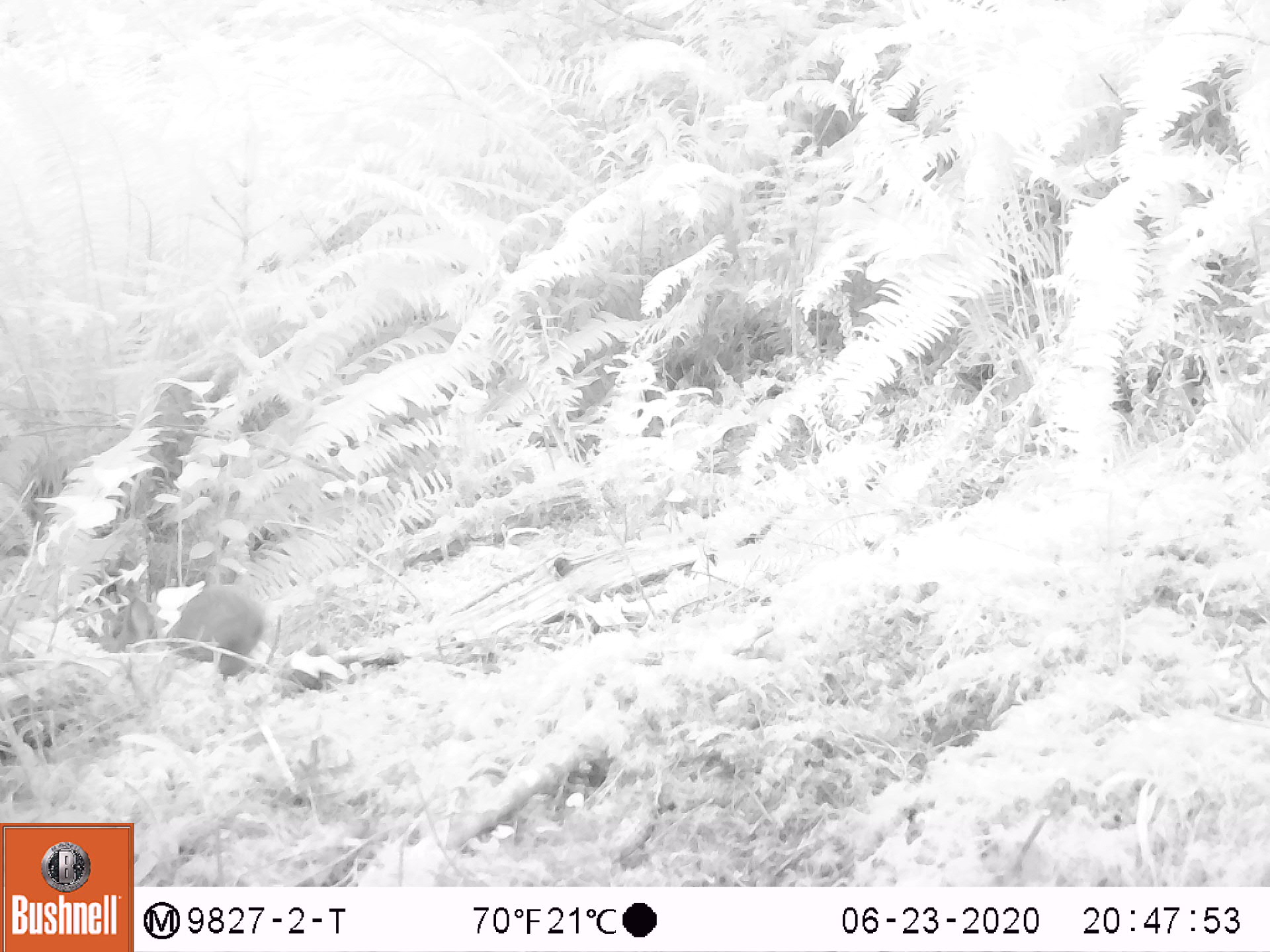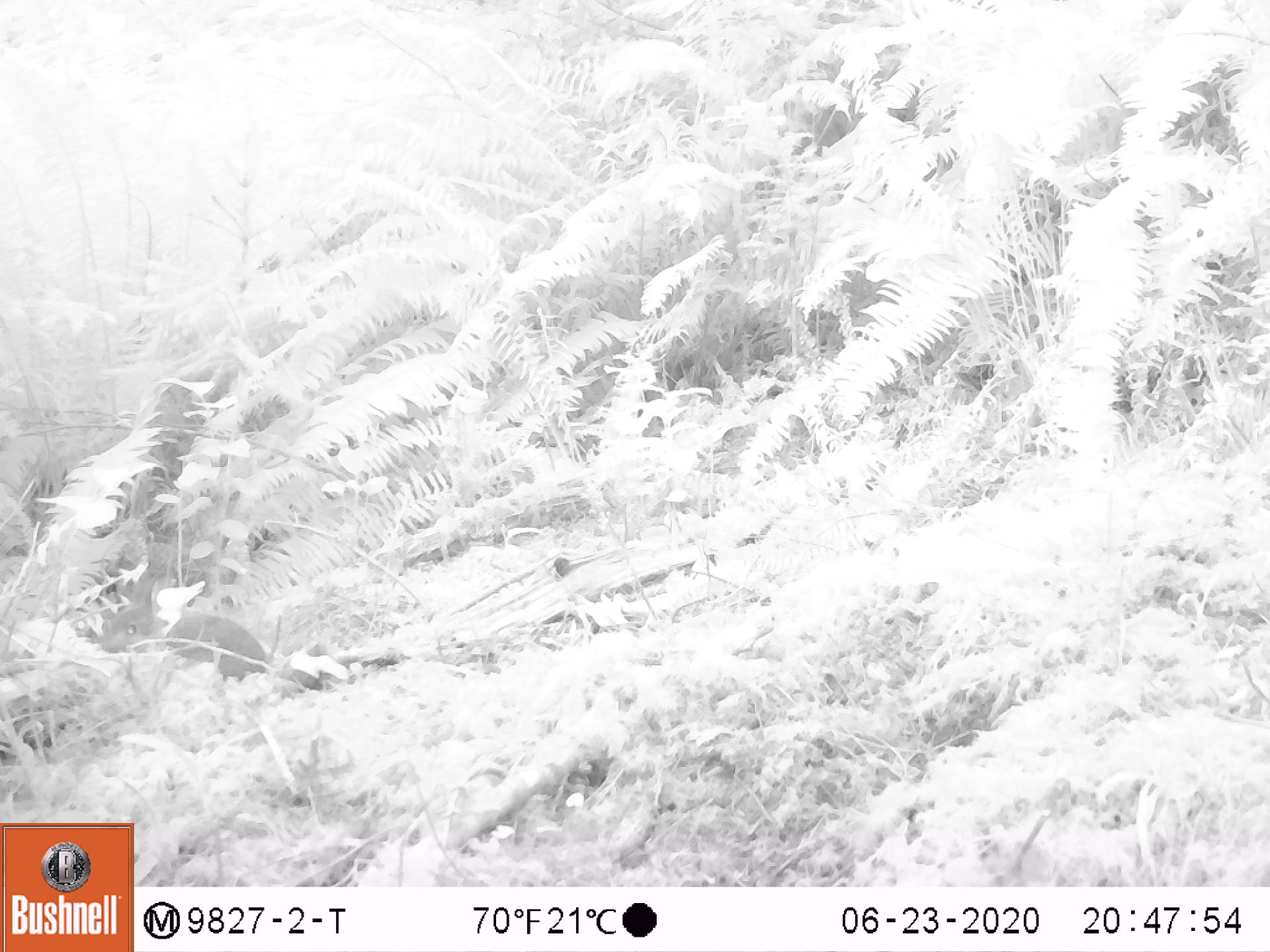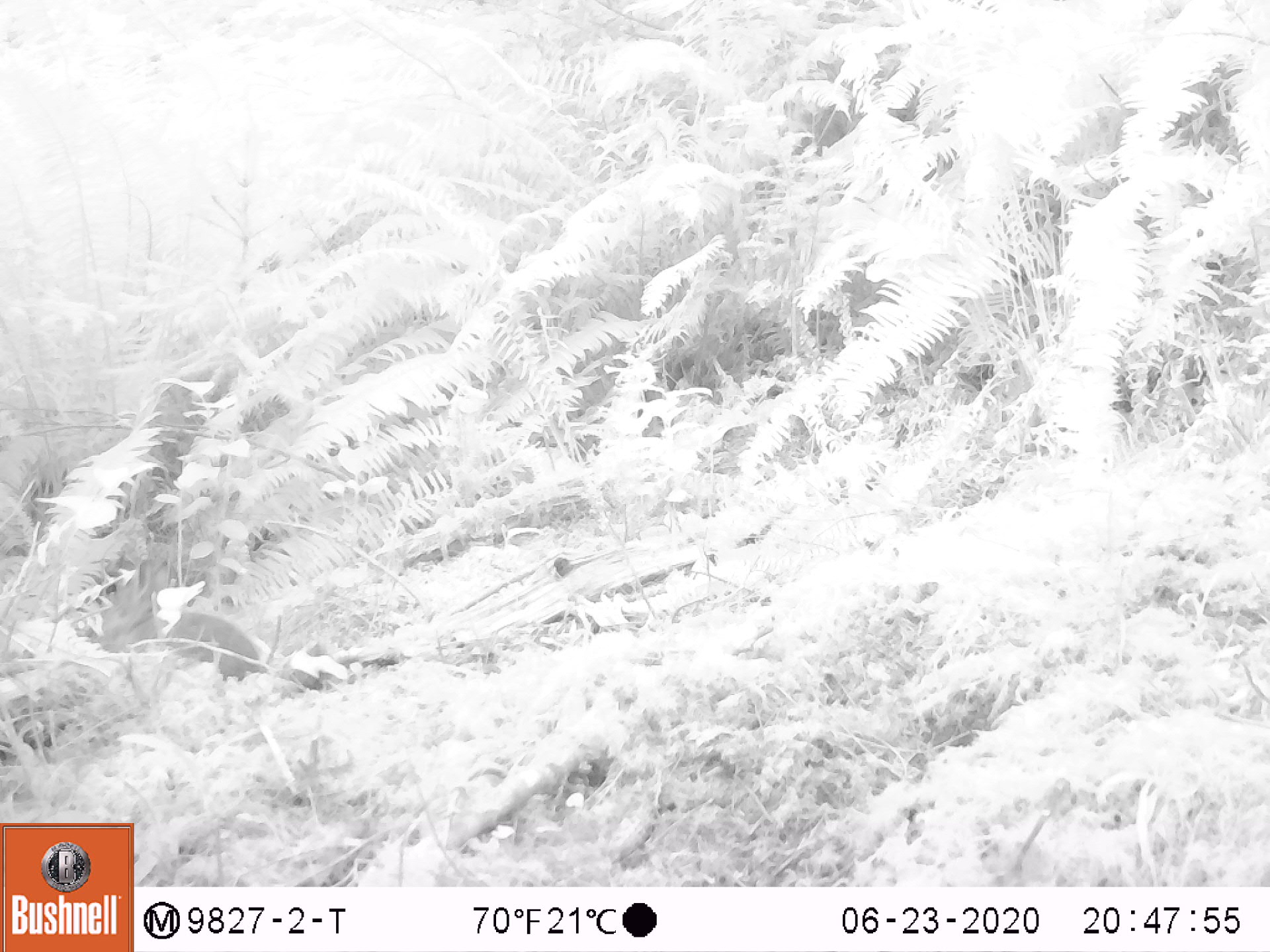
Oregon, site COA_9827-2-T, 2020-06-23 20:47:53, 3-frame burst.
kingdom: Animalia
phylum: Chordata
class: Mammalia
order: Lagomorpha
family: Leporidae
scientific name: Leporidae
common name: hares and rabbits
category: leporidae family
Leporidae family (hares and rabbits) (Leporidae).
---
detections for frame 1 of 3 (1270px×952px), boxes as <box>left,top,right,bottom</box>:
leporidae family: <box>94,576,270,681</box>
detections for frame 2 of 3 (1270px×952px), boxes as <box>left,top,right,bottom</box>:
leporidae family: <box>99,566,276,686</box>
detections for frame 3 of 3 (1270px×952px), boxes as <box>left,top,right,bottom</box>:
leporidae family: <box>93,552,275,687</box>